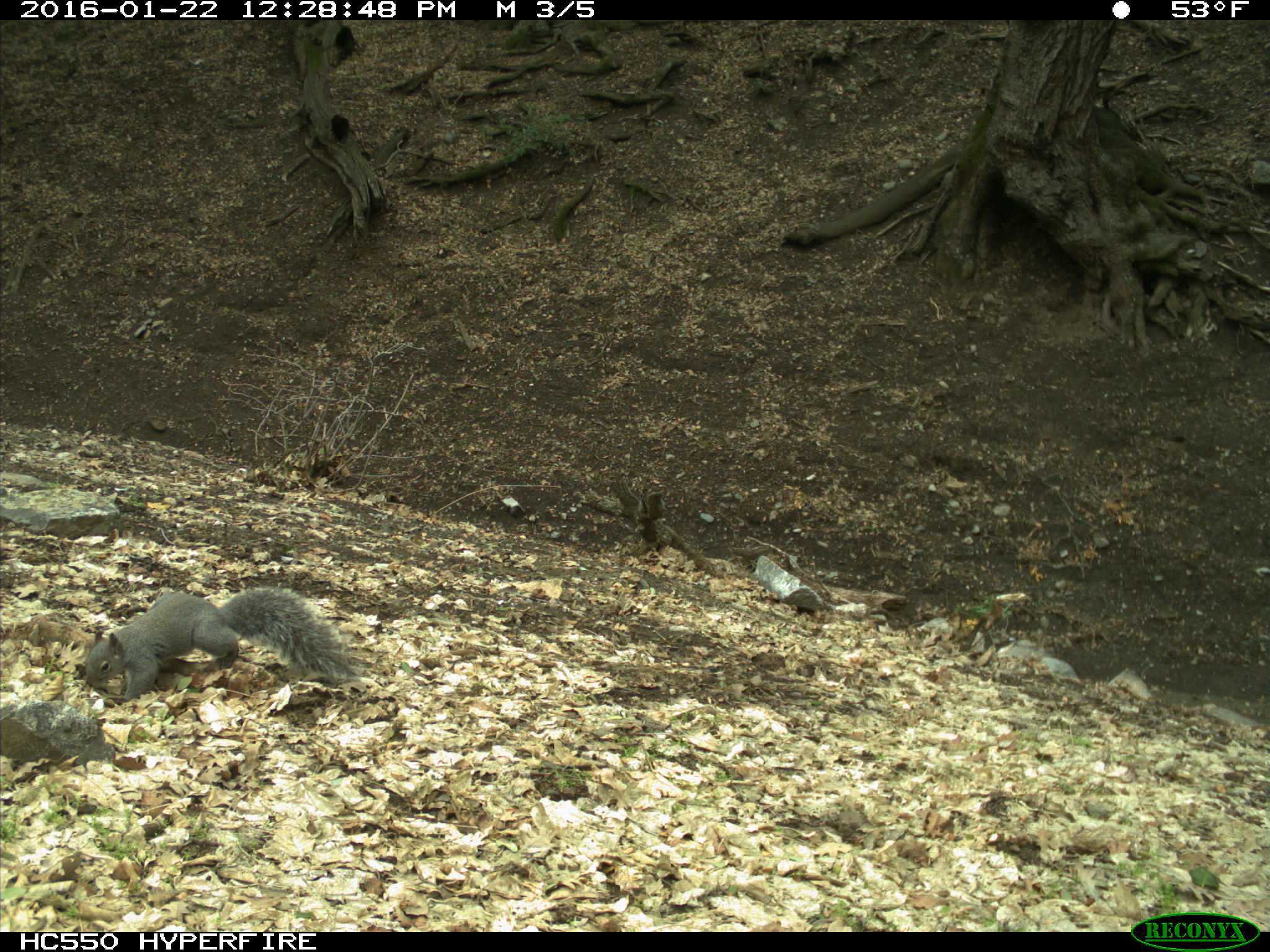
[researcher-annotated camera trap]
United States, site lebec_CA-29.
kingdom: Animalia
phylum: Chordata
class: Mammalia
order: Rodentia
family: Sciuridae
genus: Sciurus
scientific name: Sciurus carolinensis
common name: eastern gray squirrel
Sciurus carolinensis (eastern gray squirrel).